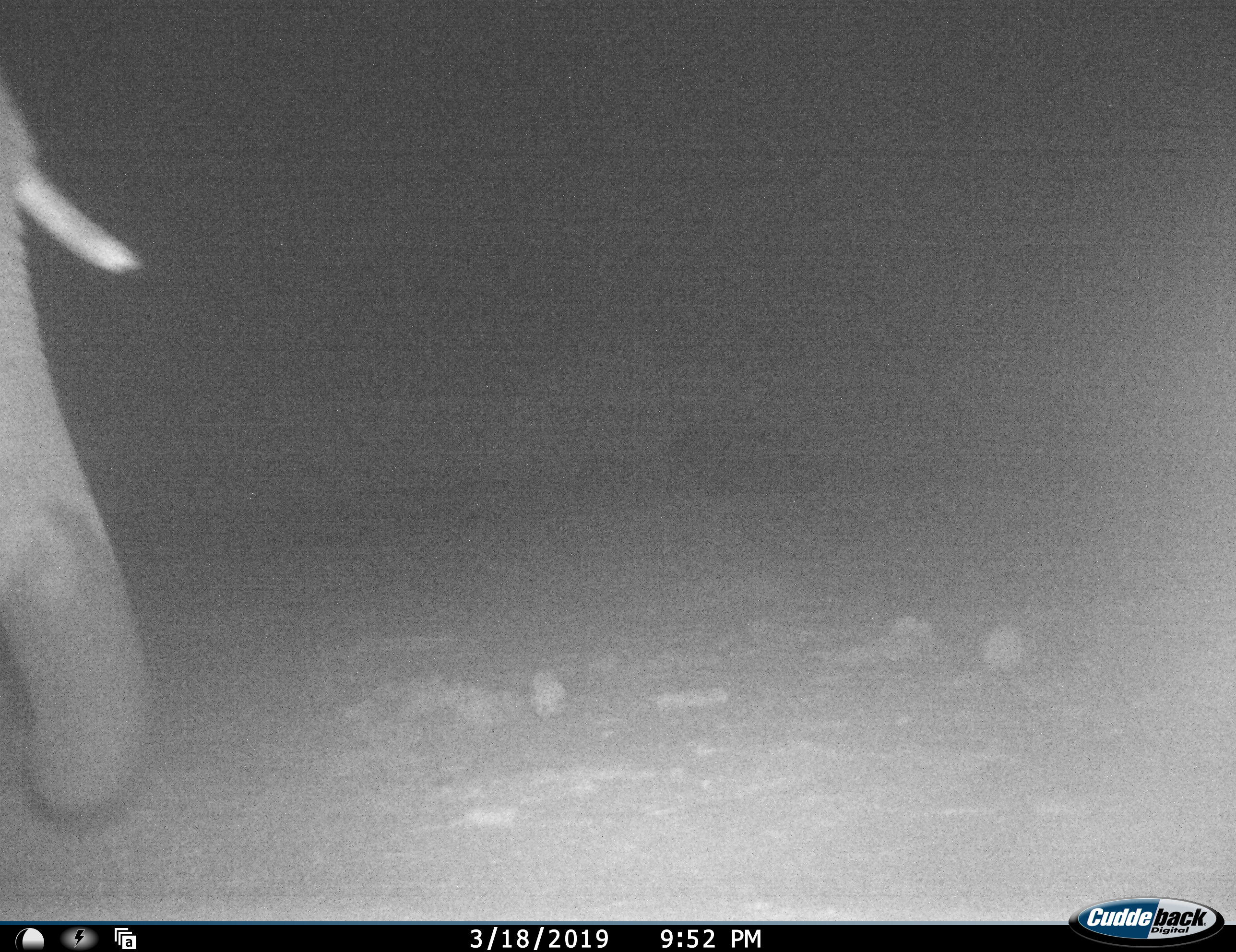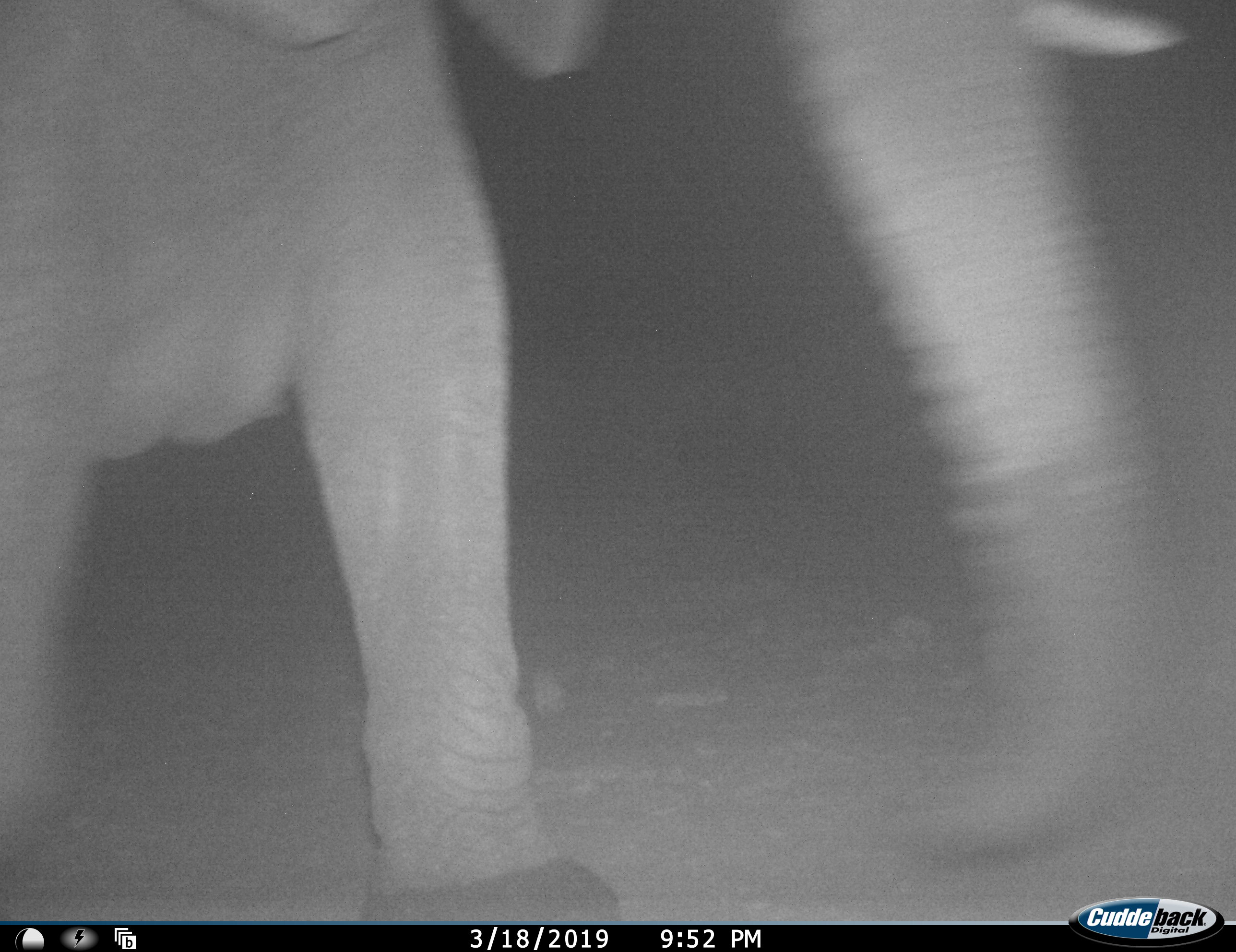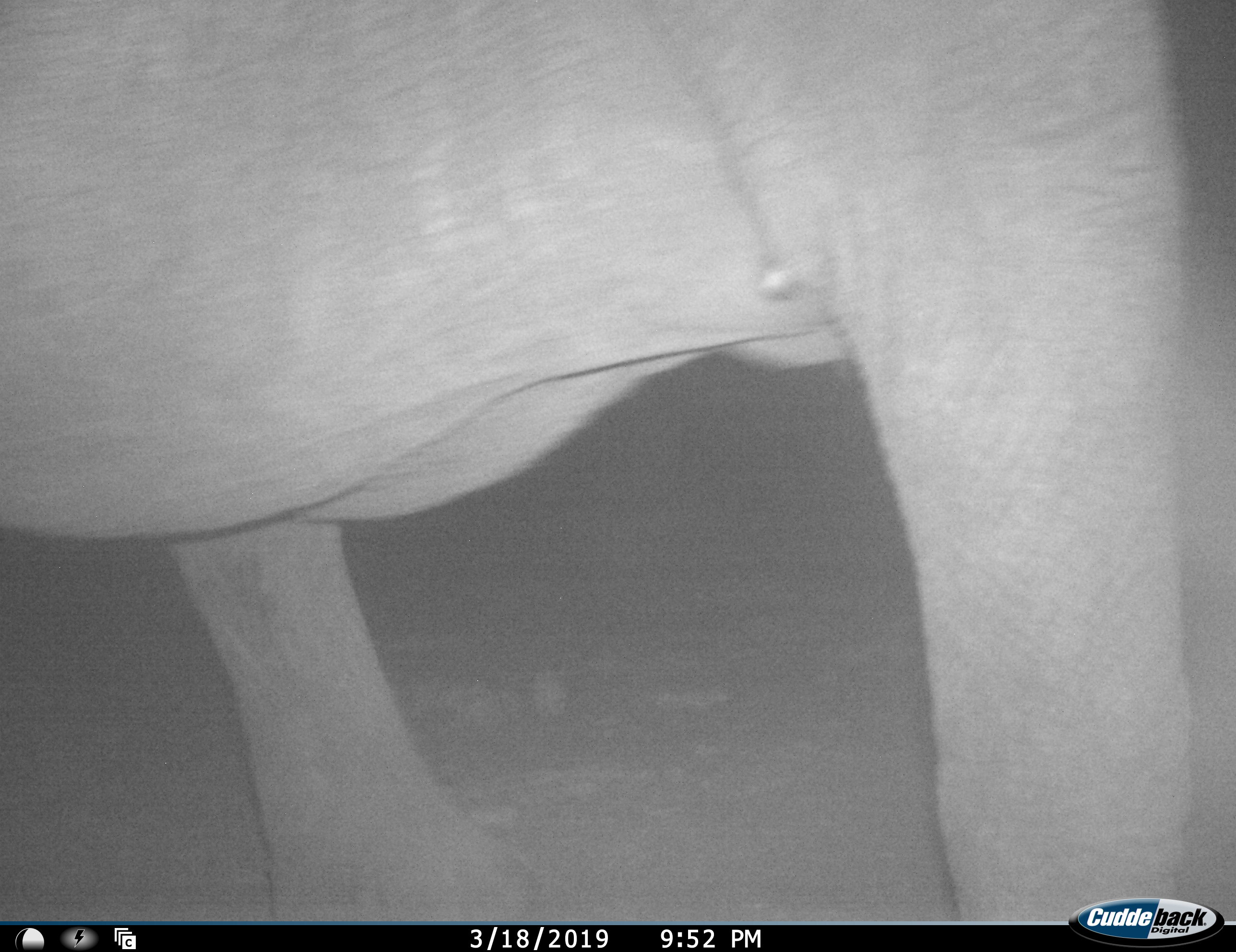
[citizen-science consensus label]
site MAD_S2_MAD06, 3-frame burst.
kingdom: Animalia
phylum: Chordata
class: Mammalia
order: Proboscidea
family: Elephantidae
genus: Loxodonta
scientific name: Loxodonta africana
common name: african bush elephant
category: elephant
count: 1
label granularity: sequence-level